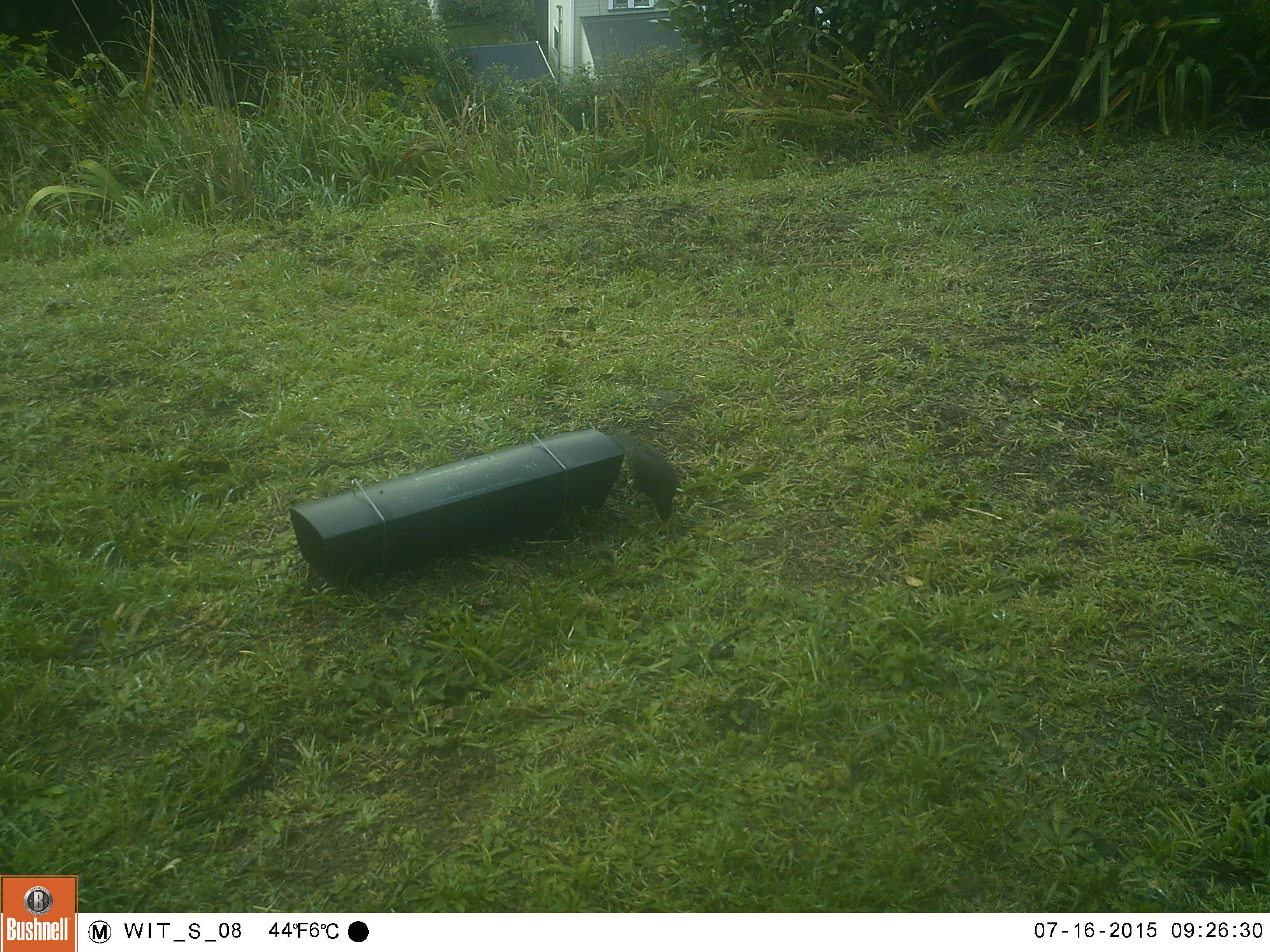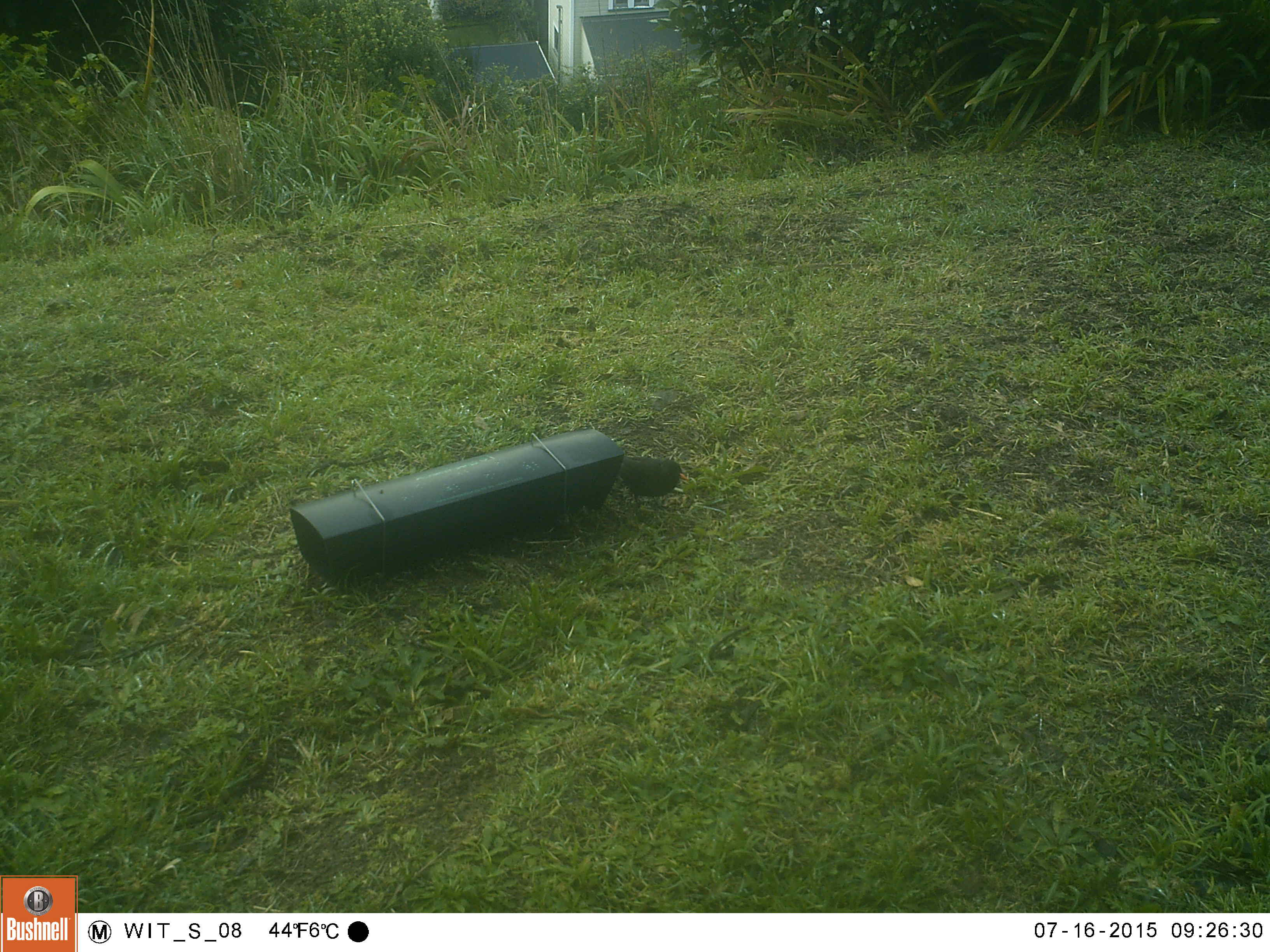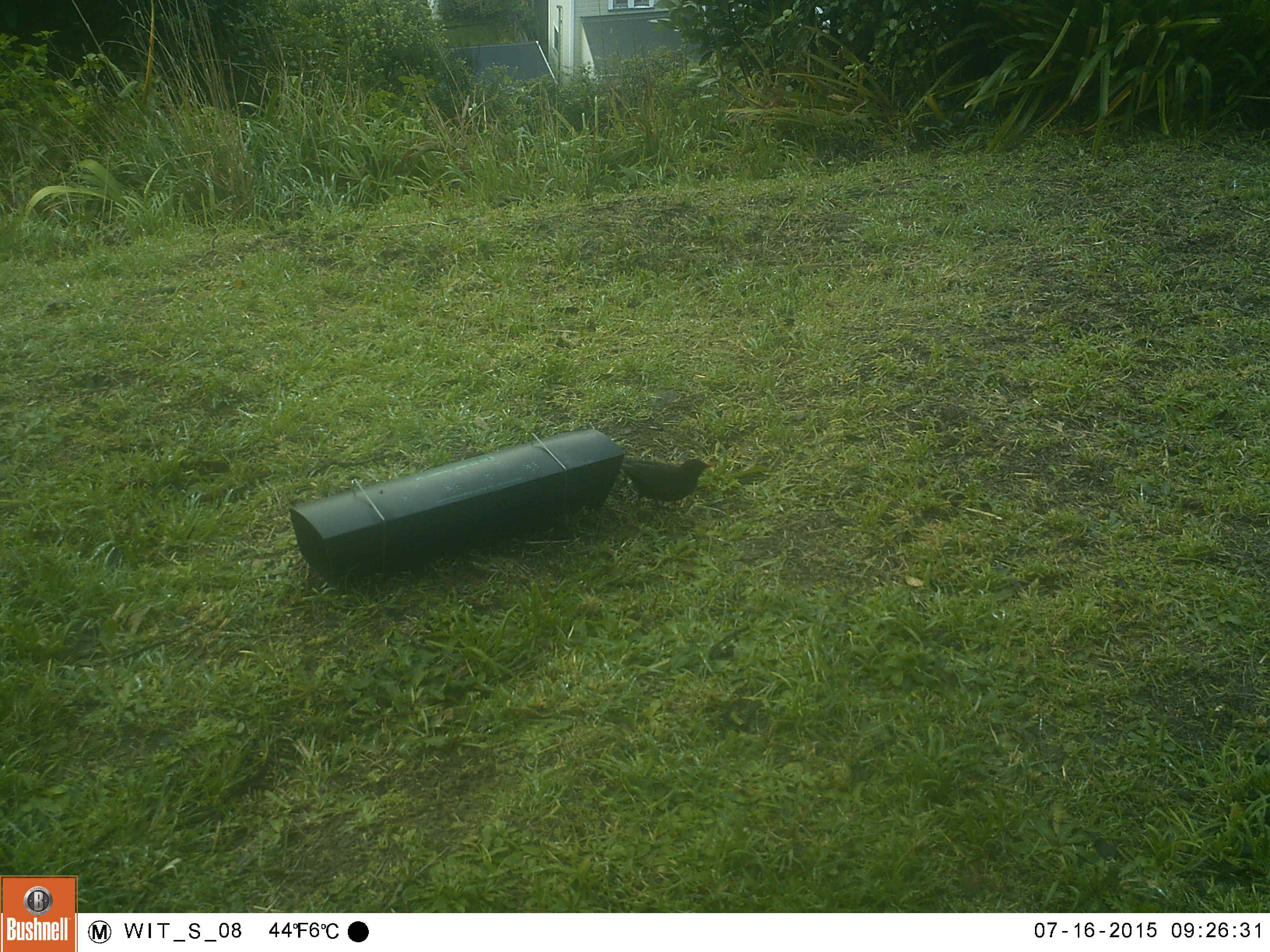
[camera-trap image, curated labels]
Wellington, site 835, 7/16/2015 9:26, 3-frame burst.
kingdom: Animalia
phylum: Chordata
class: Aves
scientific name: Aves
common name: bird